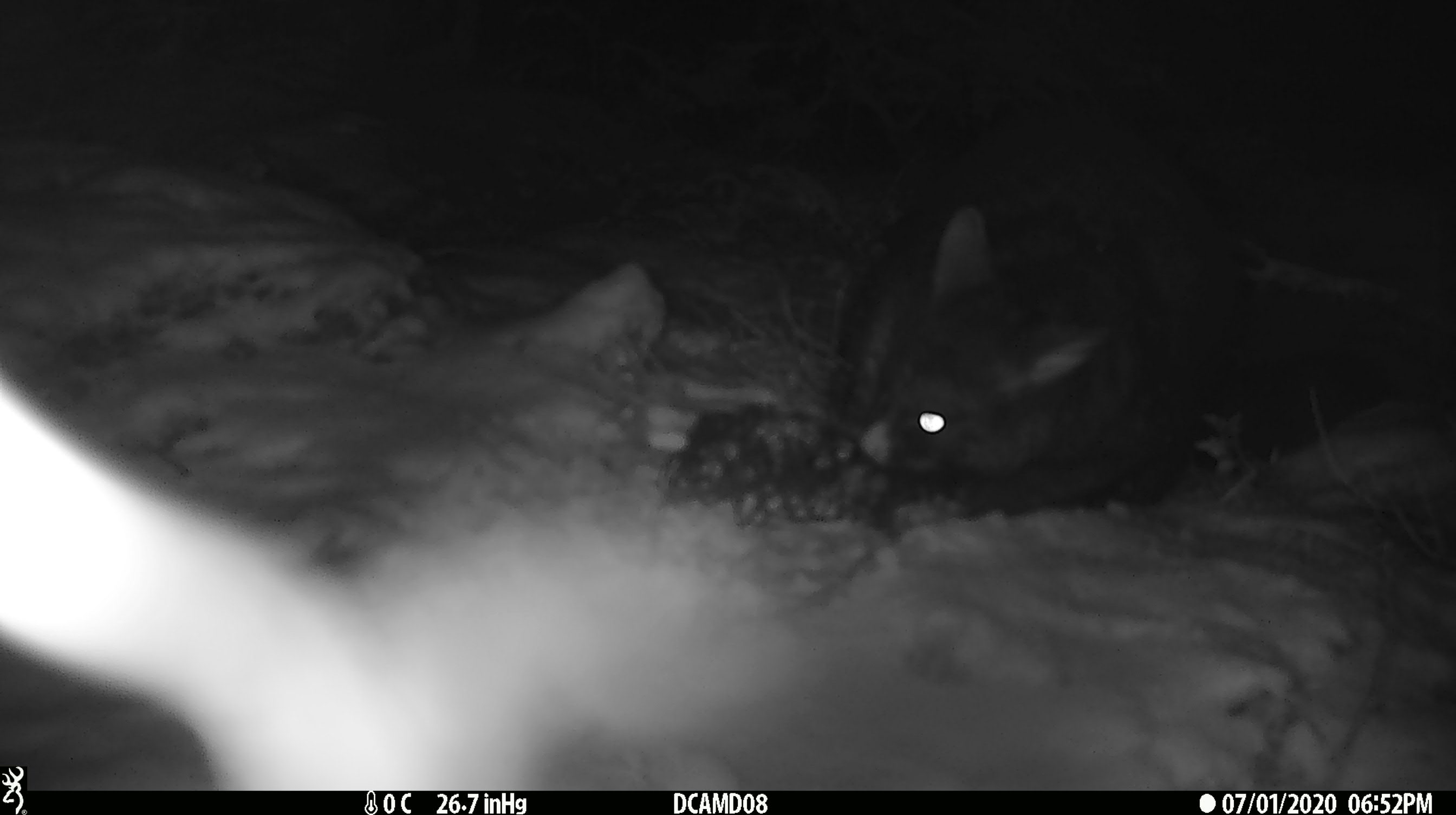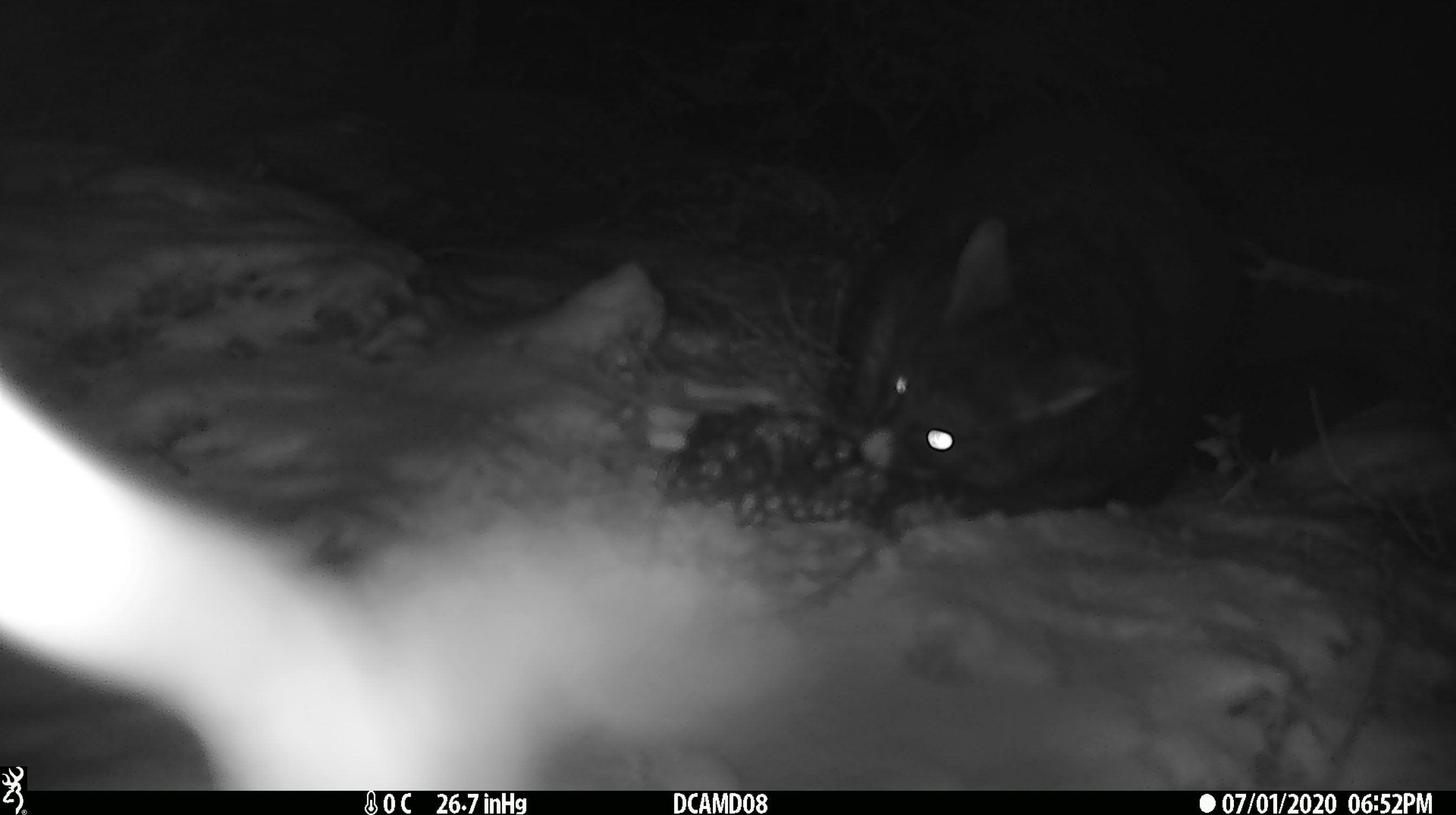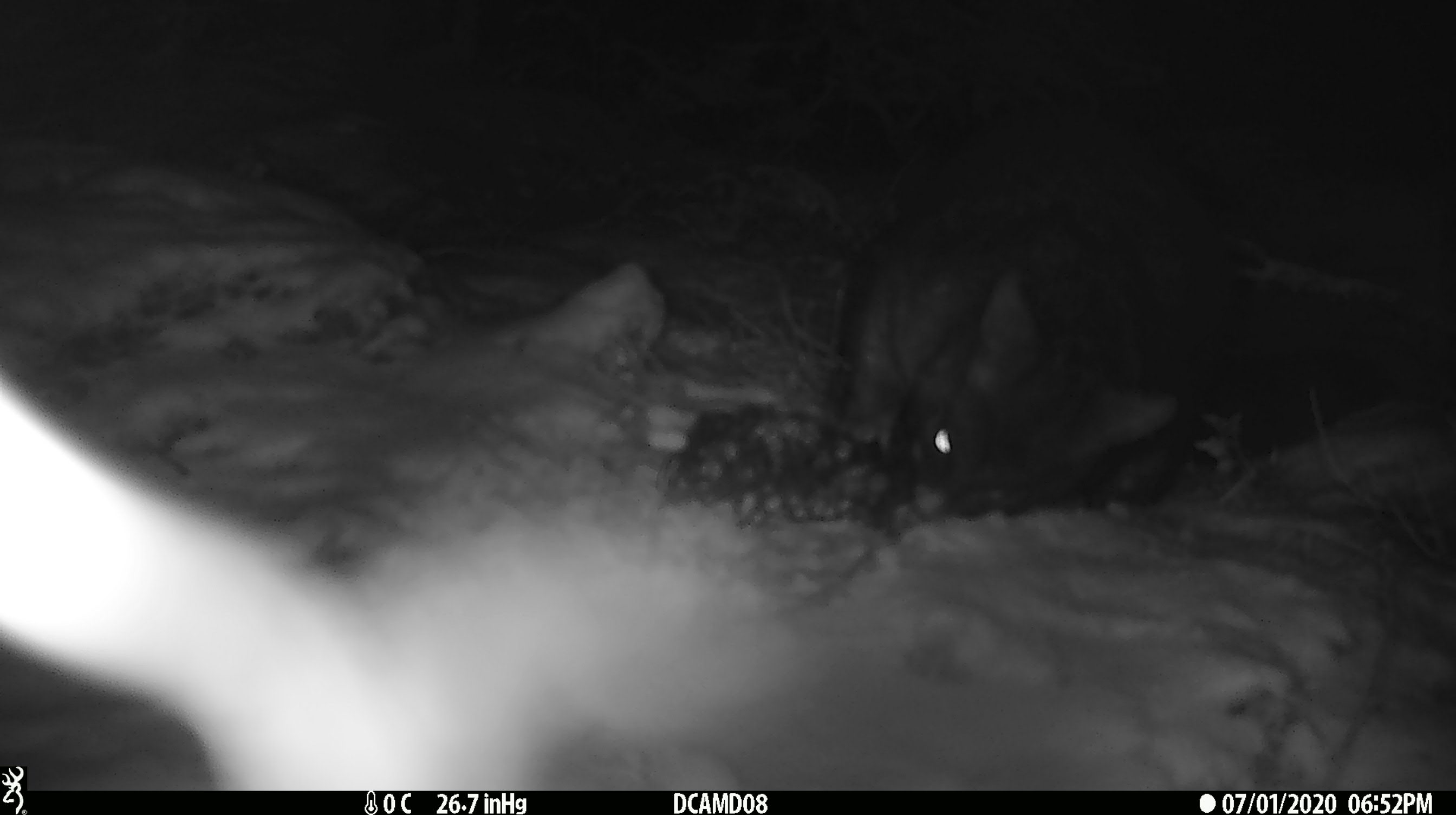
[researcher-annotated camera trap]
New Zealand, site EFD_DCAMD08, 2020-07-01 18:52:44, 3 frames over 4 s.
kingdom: Animalia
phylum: Chordata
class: Mammalia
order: Diprotodontia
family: Phalangeridae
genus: Trichosurus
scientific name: Trichosurus vulpecula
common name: common brushtail possum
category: possum